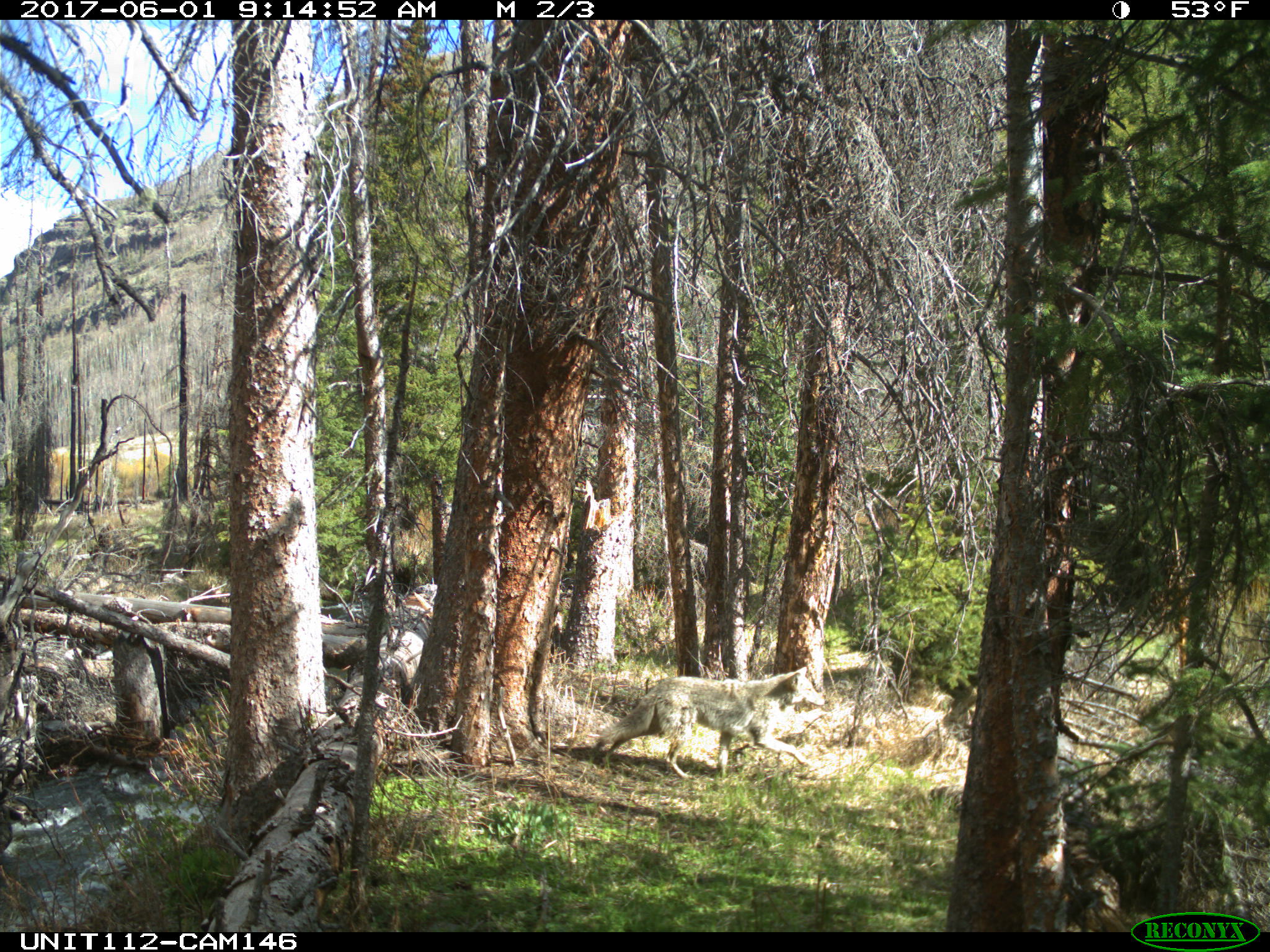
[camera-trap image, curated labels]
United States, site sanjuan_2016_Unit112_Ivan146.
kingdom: Animalia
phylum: Chordata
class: Mammalia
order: Carnivora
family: Canidae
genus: Canis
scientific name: Canis latrans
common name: coyote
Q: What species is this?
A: Canis latrans (coyote).